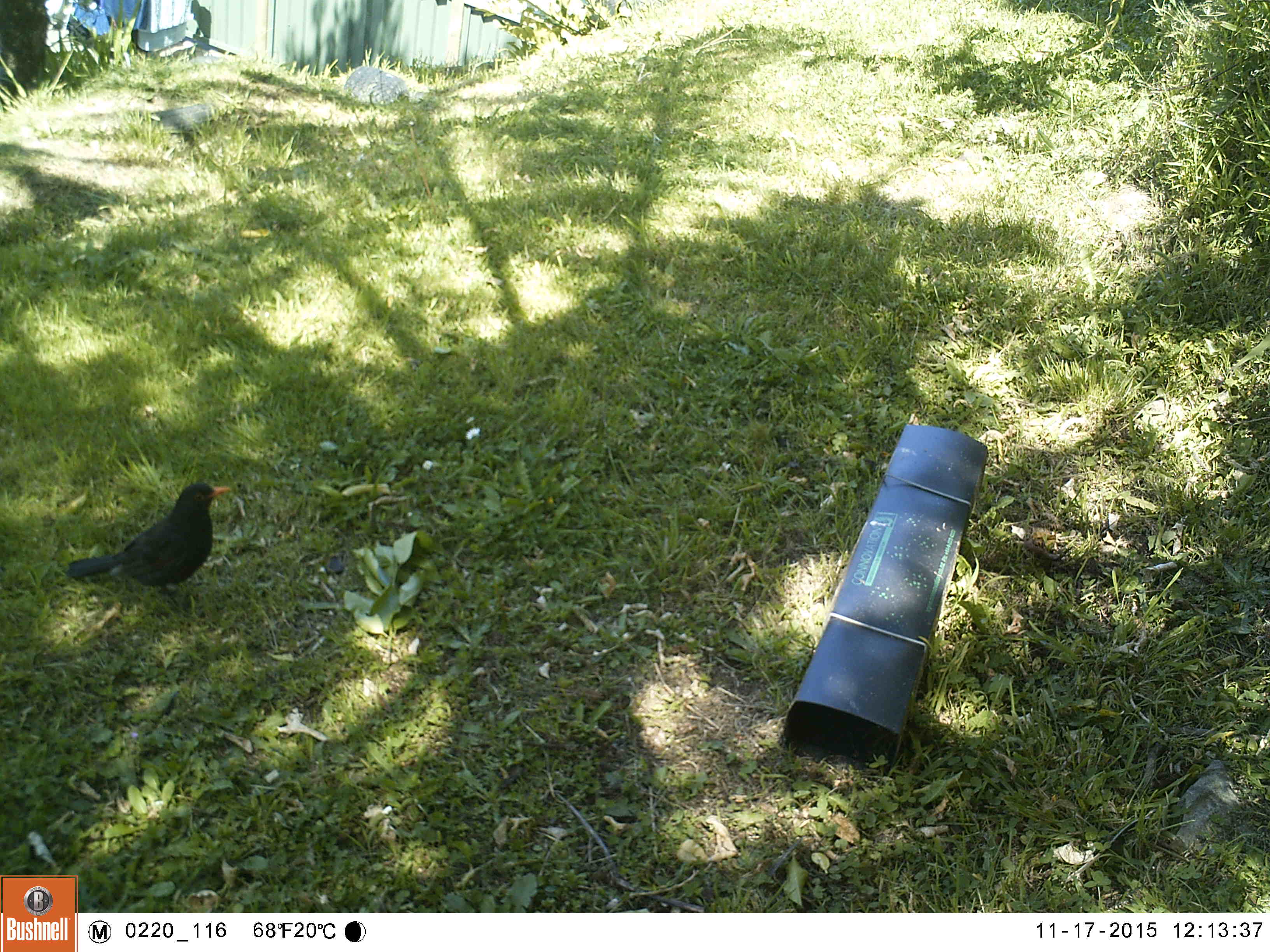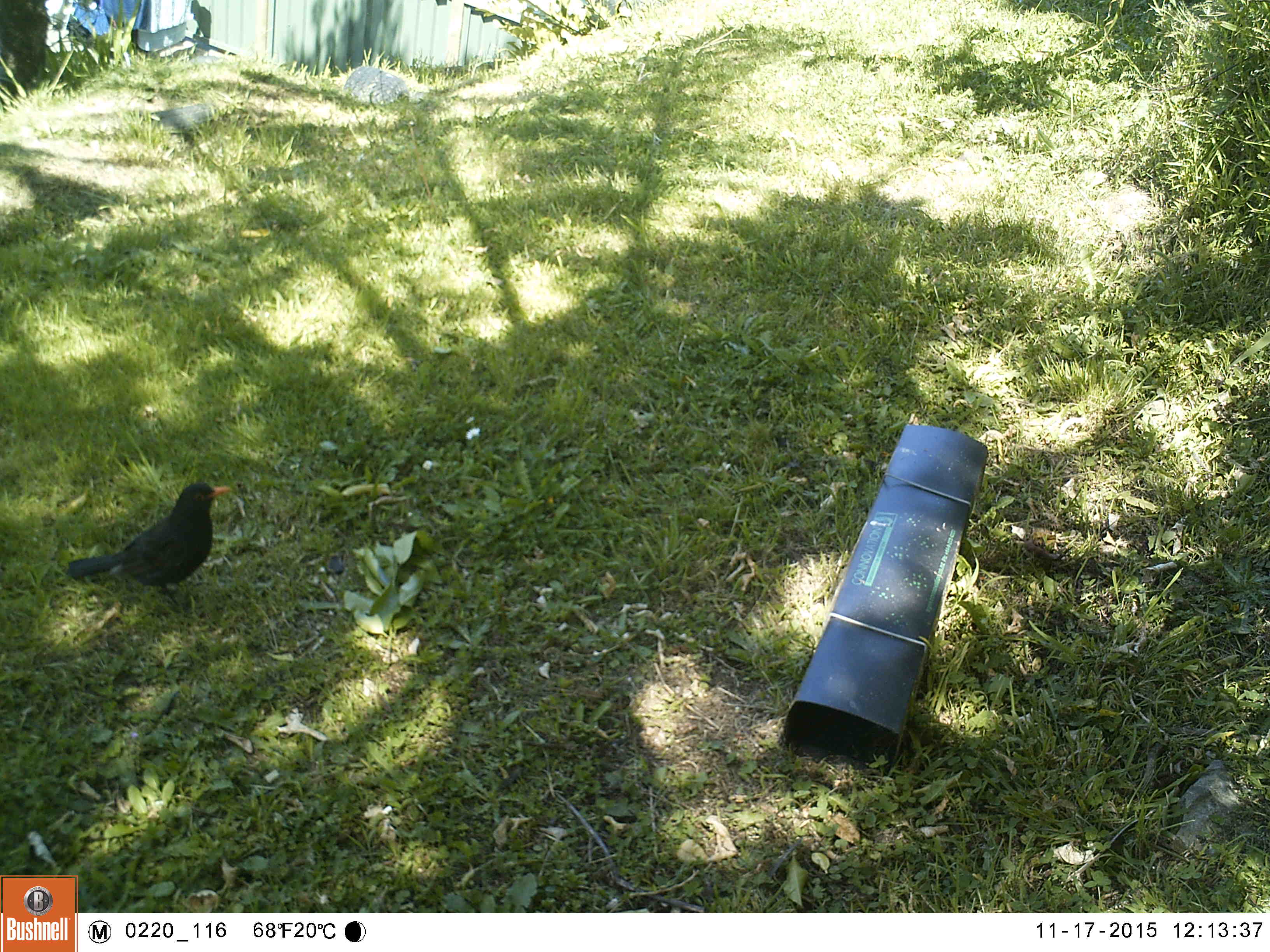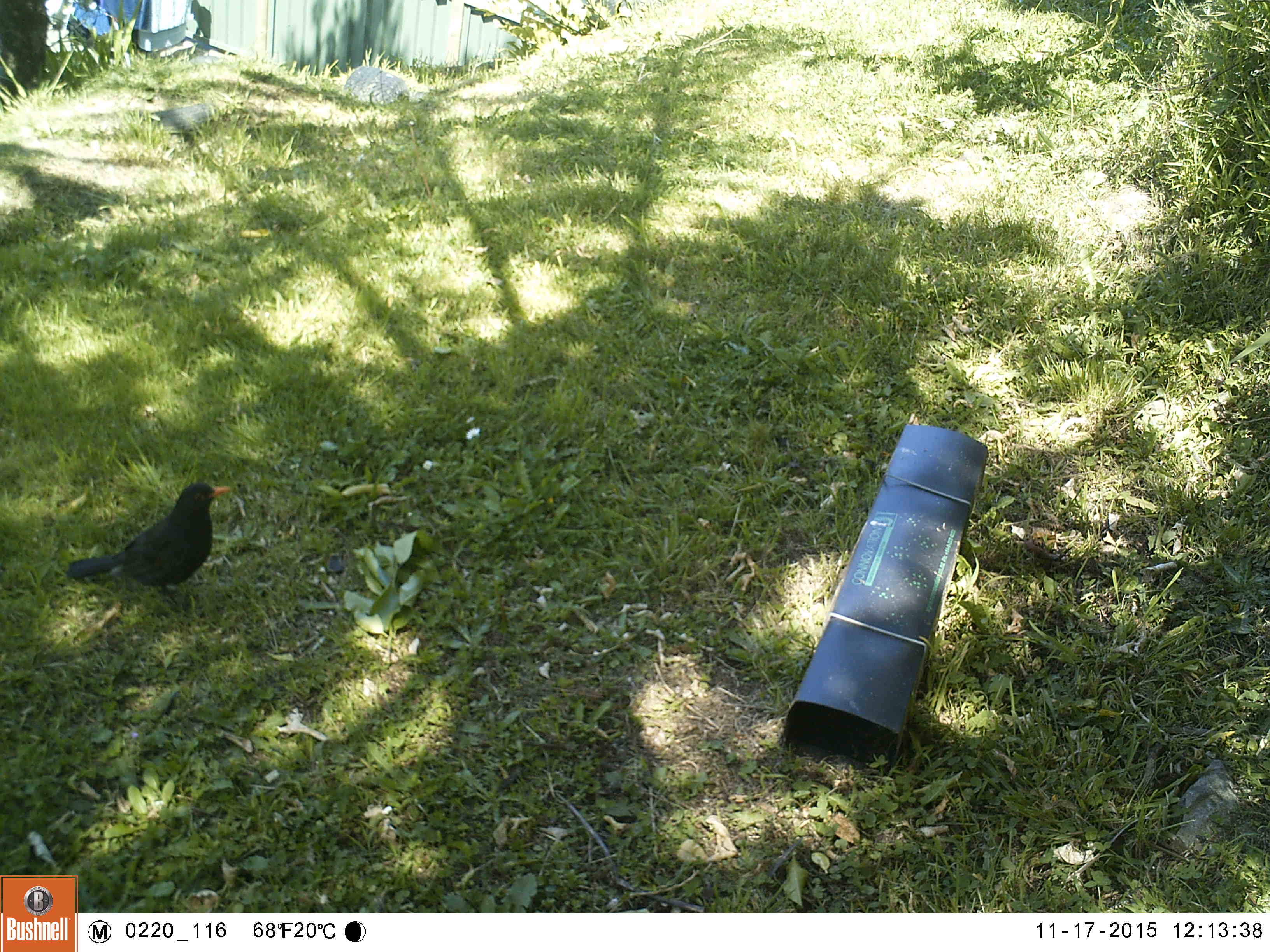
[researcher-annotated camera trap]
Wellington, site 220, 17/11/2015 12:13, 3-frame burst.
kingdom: Animalia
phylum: Chordata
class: Aves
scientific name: Aves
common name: bird